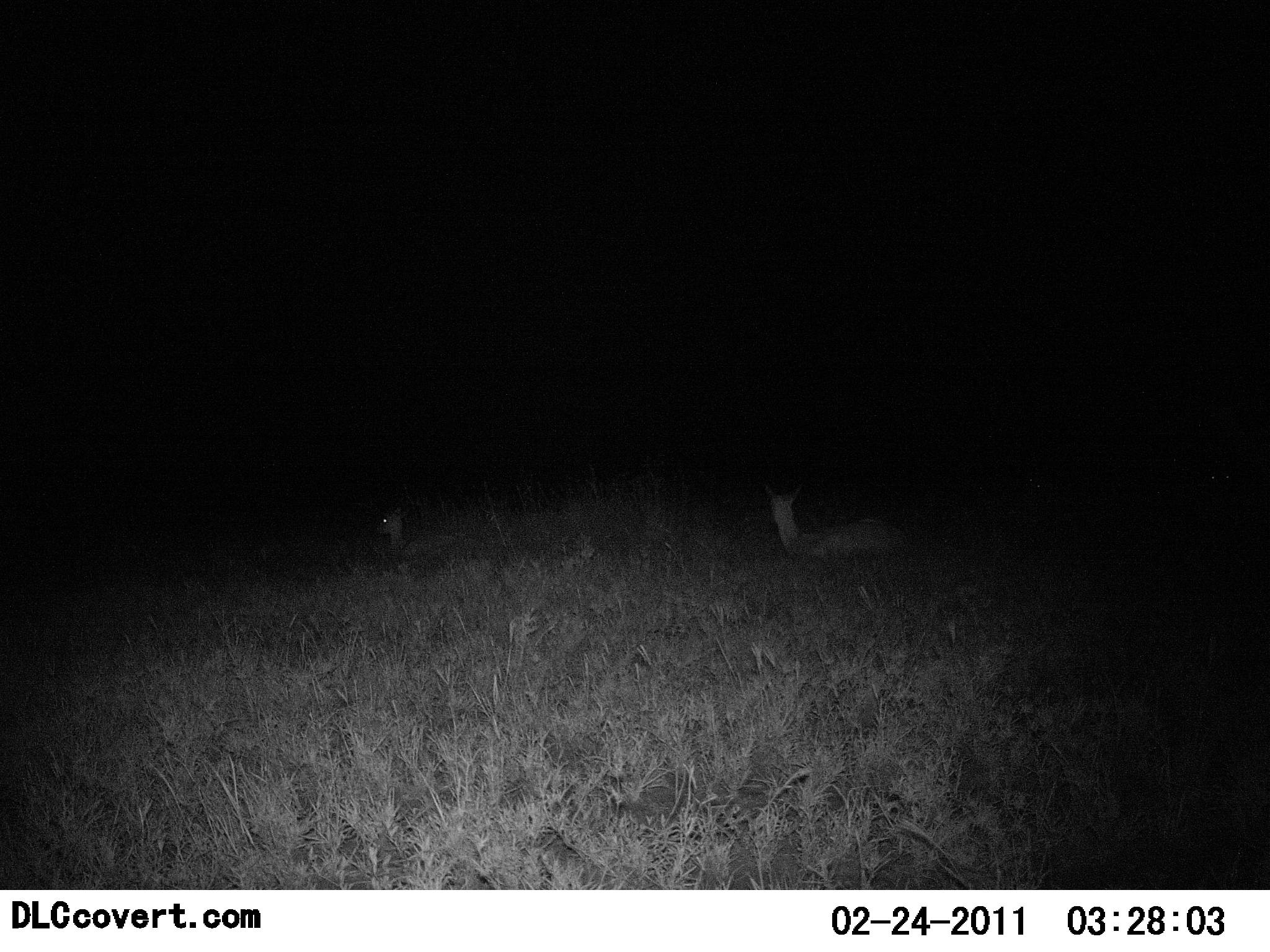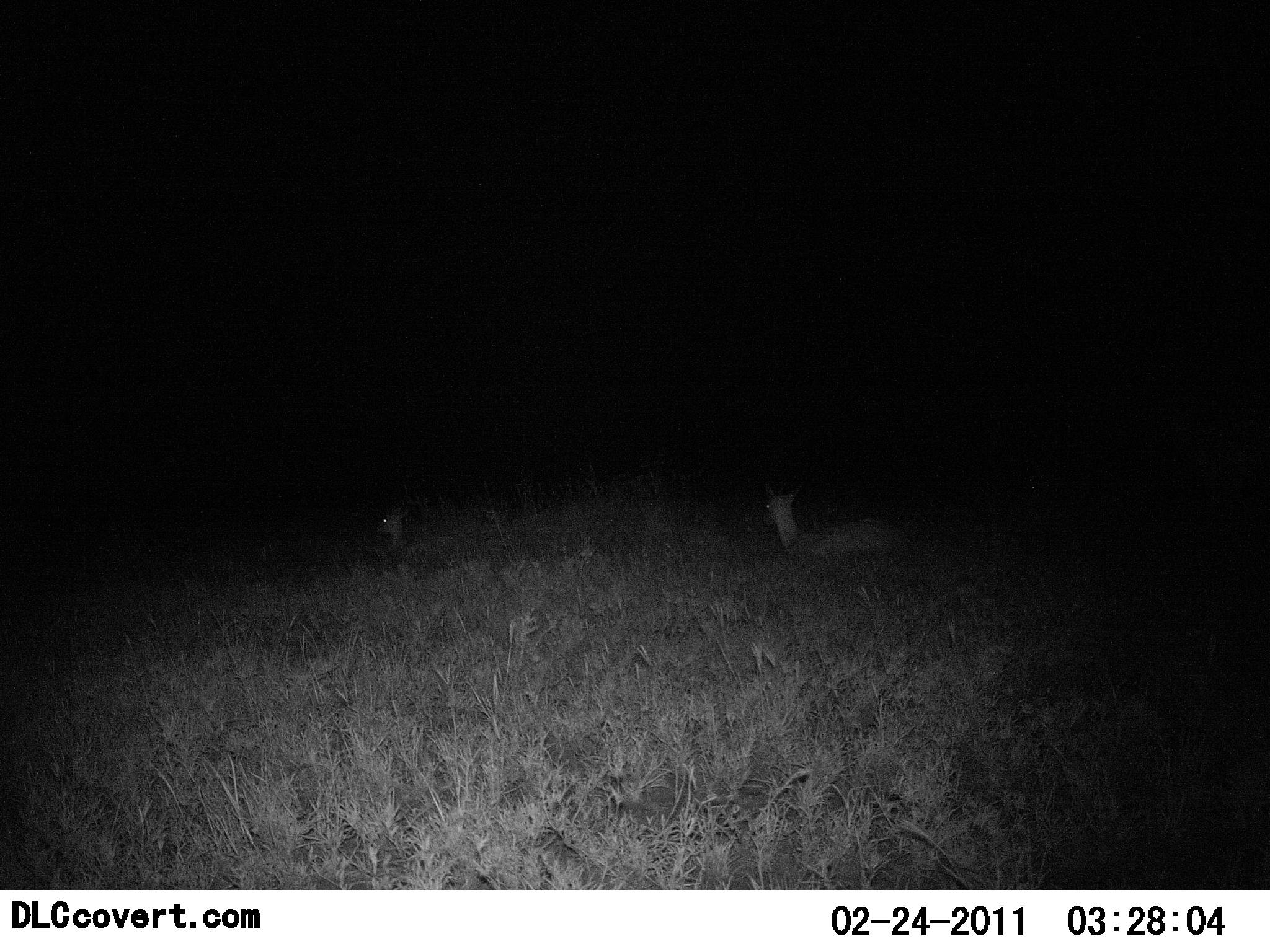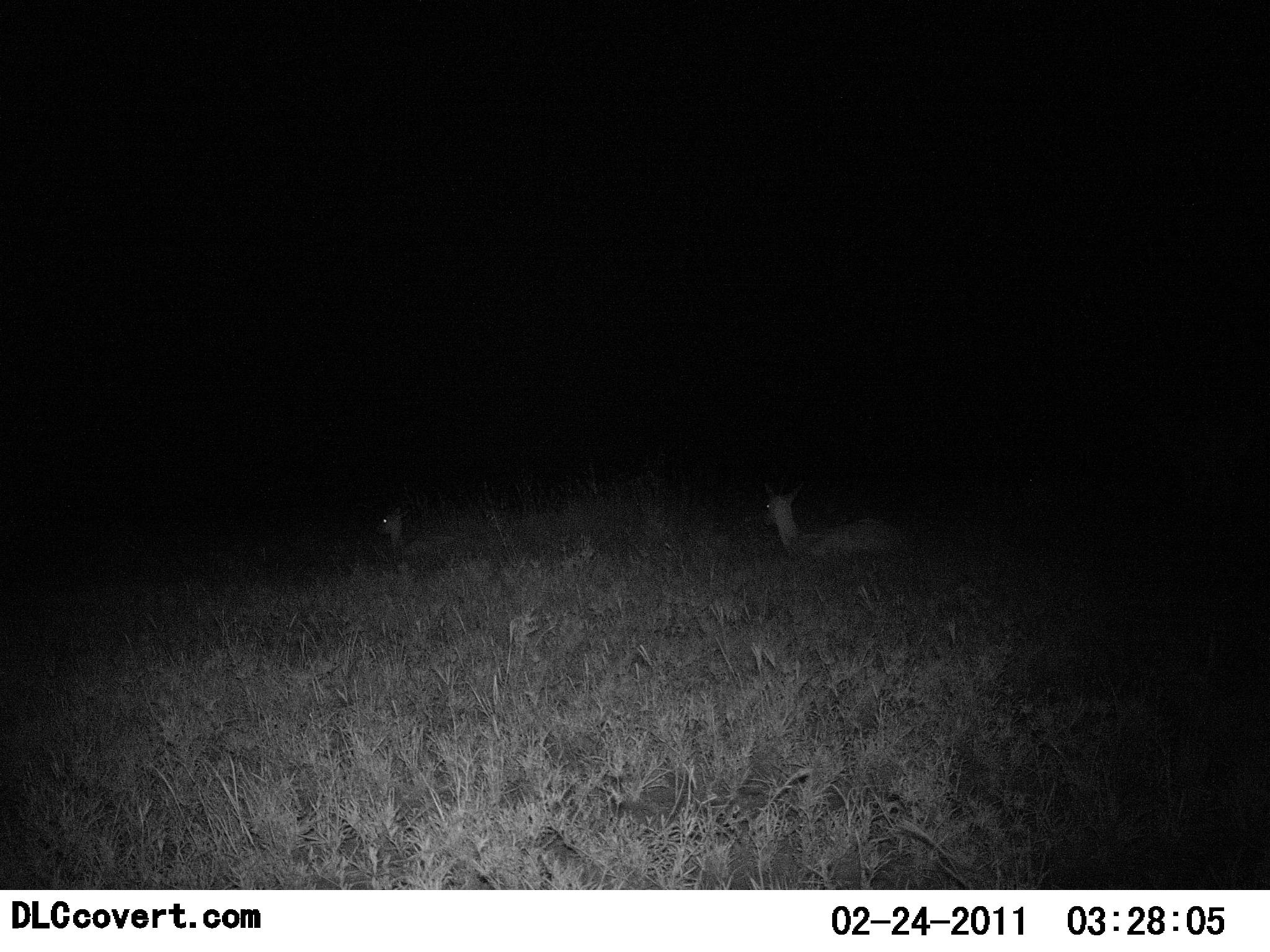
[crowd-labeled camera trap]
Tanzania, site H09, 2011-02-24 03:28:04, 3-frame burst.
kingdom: Animalia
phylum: Chordata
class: Mammalia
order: Artiodactyla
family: Bovidae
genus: Nanger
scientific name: Nanger granti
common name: grant's gazelle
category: gazellegrants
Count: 2.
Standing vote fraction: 20%.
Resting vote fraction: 80%.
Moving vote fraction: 0%.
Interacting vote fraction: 0%.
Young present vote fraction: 0%.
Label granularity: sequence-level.